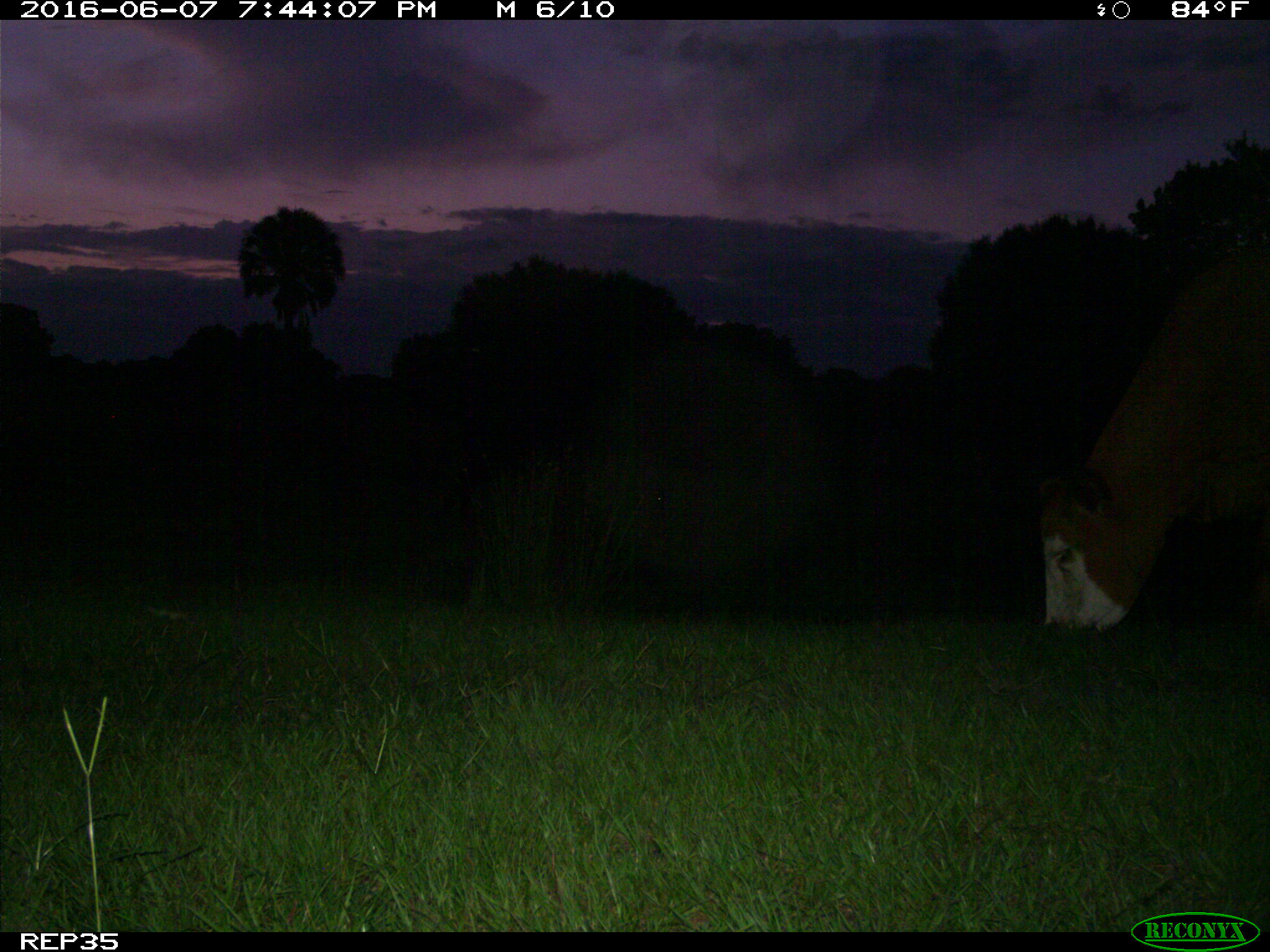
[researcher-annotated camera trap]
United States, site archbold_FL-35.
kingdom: Animalia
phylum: Chordata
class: Mammalia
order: Artiodactyla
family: Bovidae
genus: Bos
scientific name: Bos taurus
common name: domestic cow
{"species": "Bos taurus (domestic cow)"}